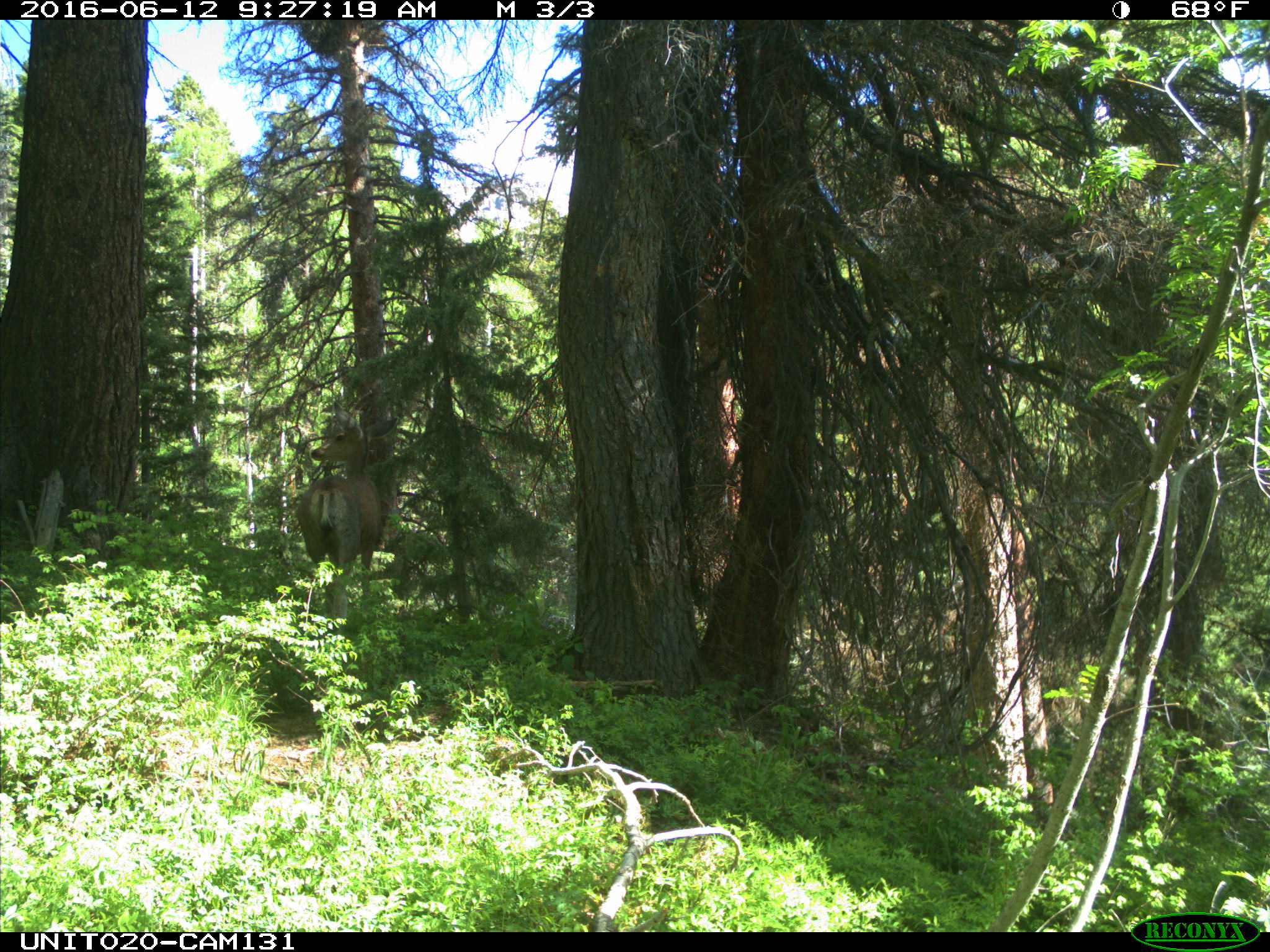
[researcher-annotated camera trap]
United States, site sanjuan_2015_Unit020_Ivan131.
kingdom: Animalia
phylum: Chordata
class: Mammalia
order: Artiodactyla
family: Cervidae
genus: Odocoileus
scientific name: Odocoileus hemionus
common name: mule deer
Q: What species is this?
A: Odocoileus hemionus (mule deer).